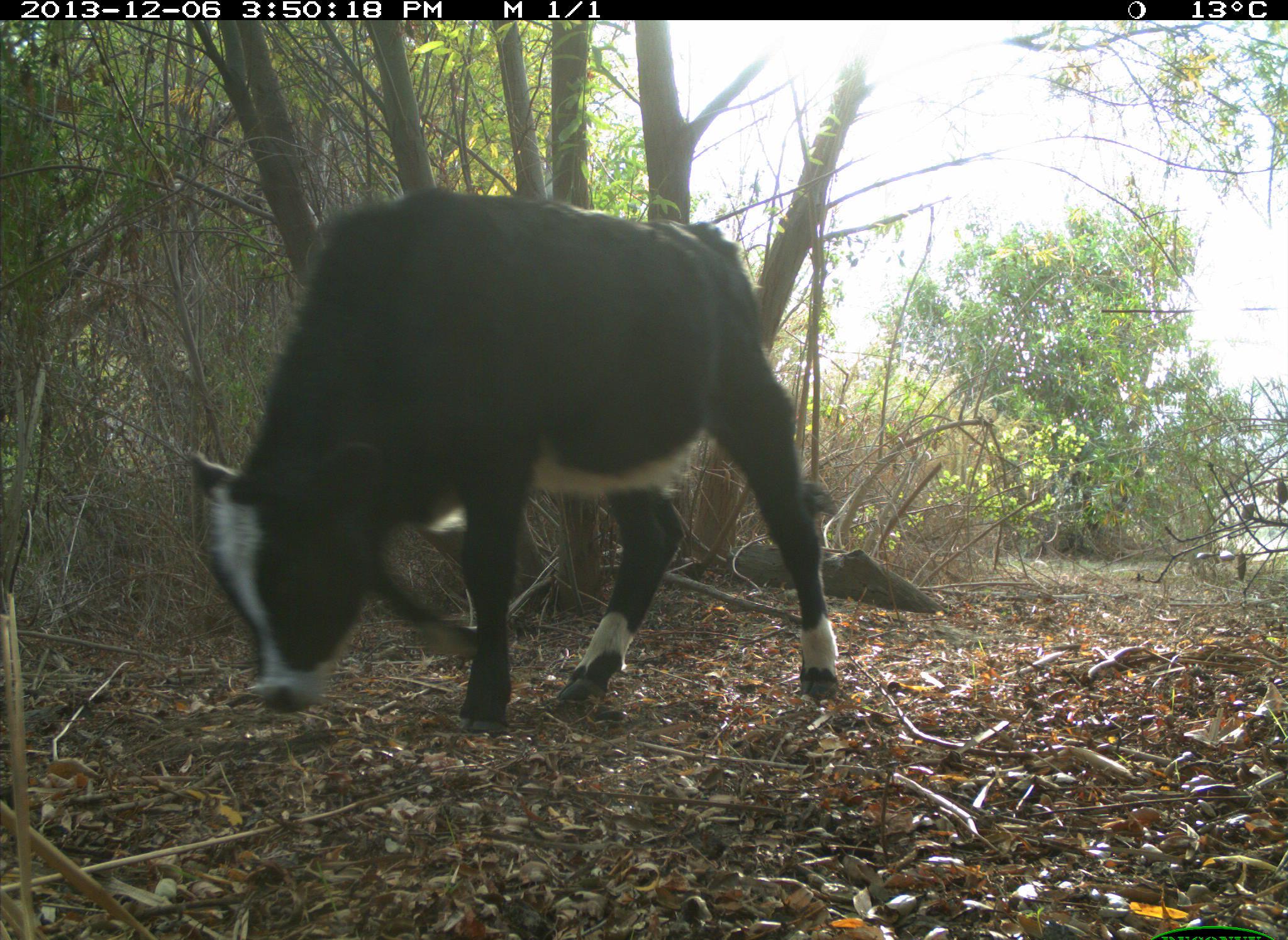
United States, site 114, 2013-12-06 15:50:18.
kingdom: Animalia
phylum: Chordata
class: Mammalia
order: Artiodactyla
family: Bovidae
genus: Bos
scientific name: Bos taurus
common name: cow